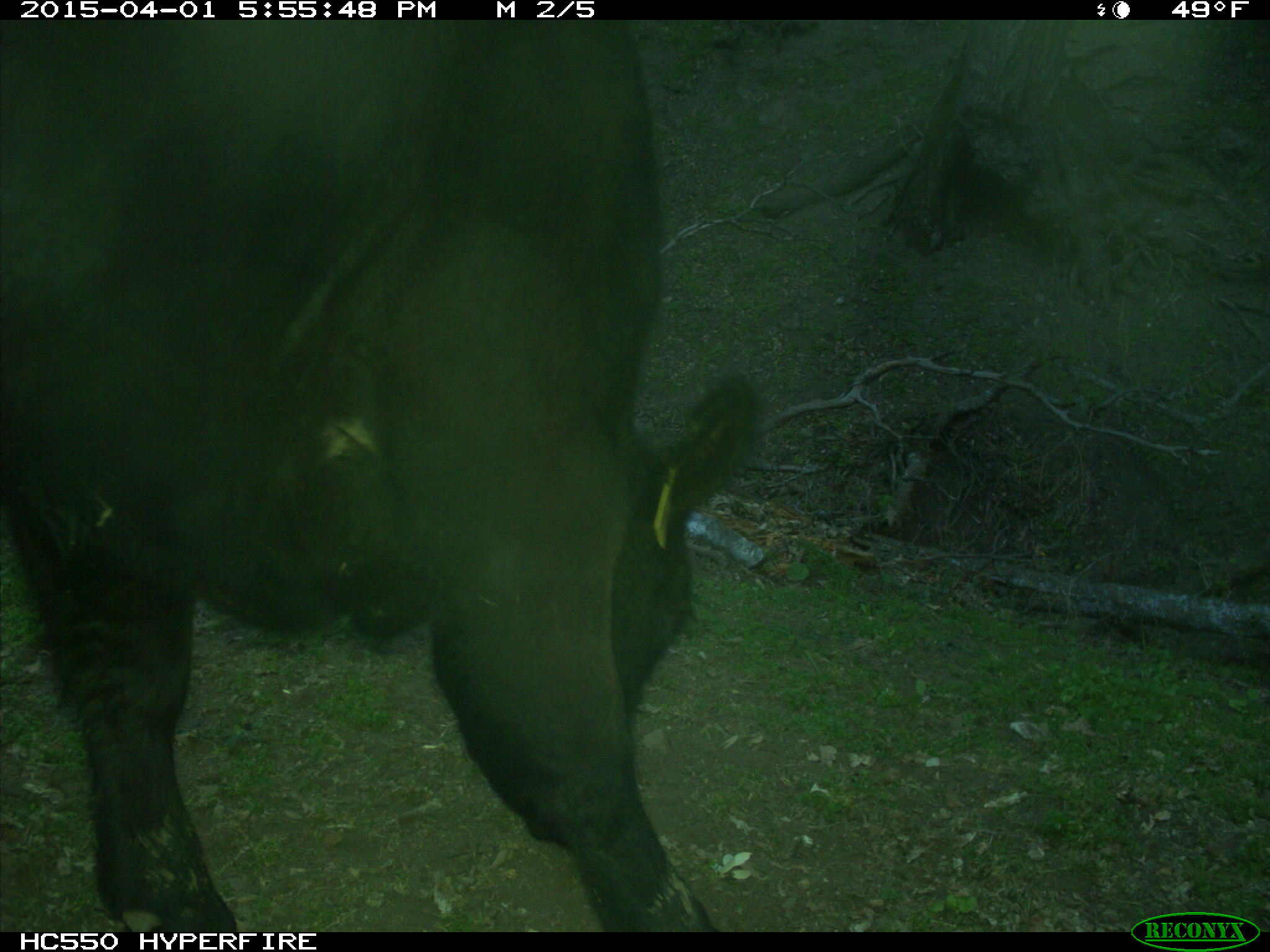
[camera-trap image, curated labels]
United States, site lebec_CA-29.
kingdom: Animalia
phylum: Chordata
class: Mammalia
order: Artiodactyla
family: Bovidae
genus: Bos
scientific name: Bos taurus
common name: domestic cow